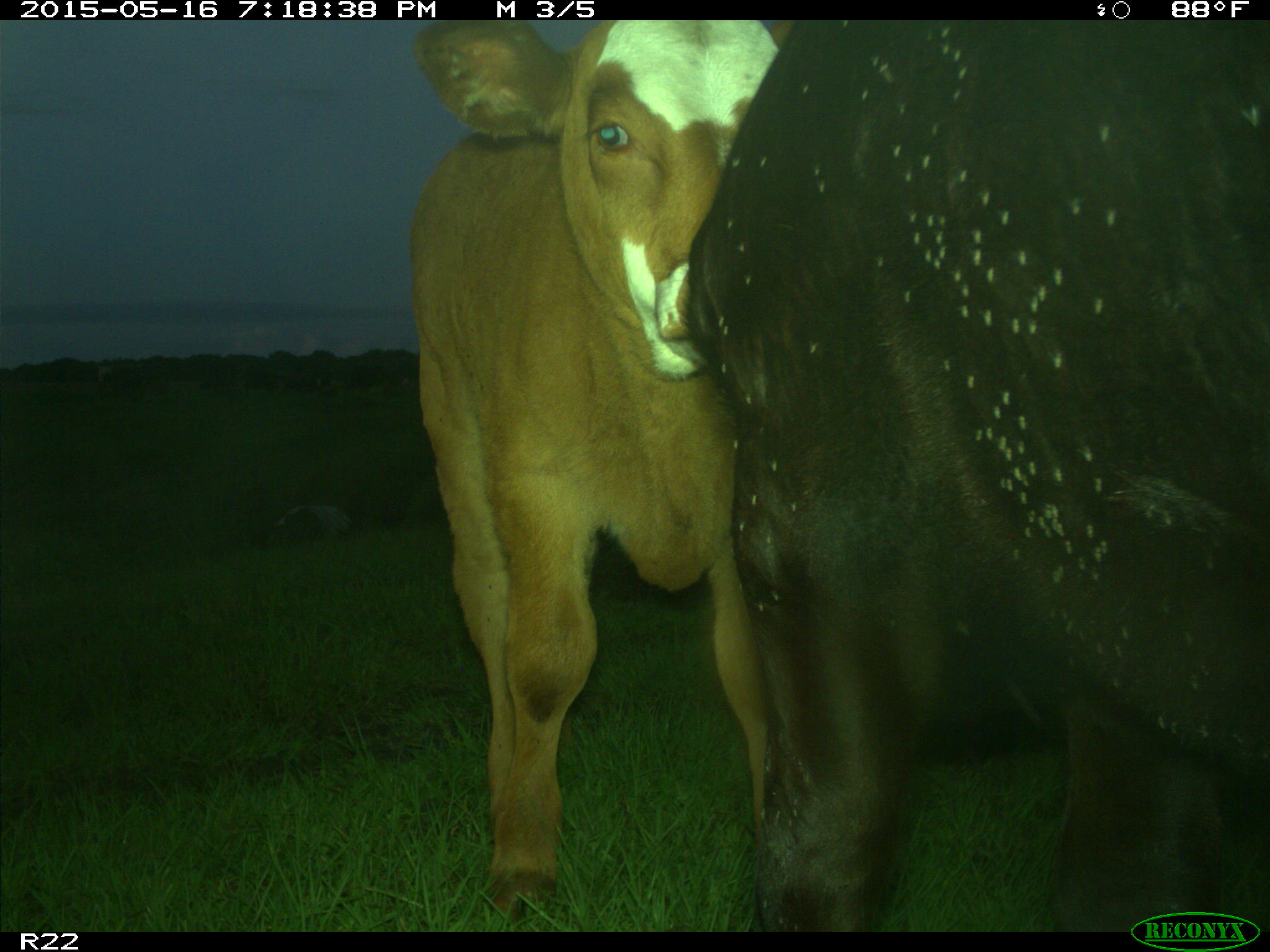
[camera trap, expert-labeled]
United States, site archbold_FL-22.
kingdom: Animalia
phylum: Chordata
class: Mammalia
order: Artiodactyla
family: Bovidae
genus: Bos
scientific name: Bos taurus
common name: domestic cow